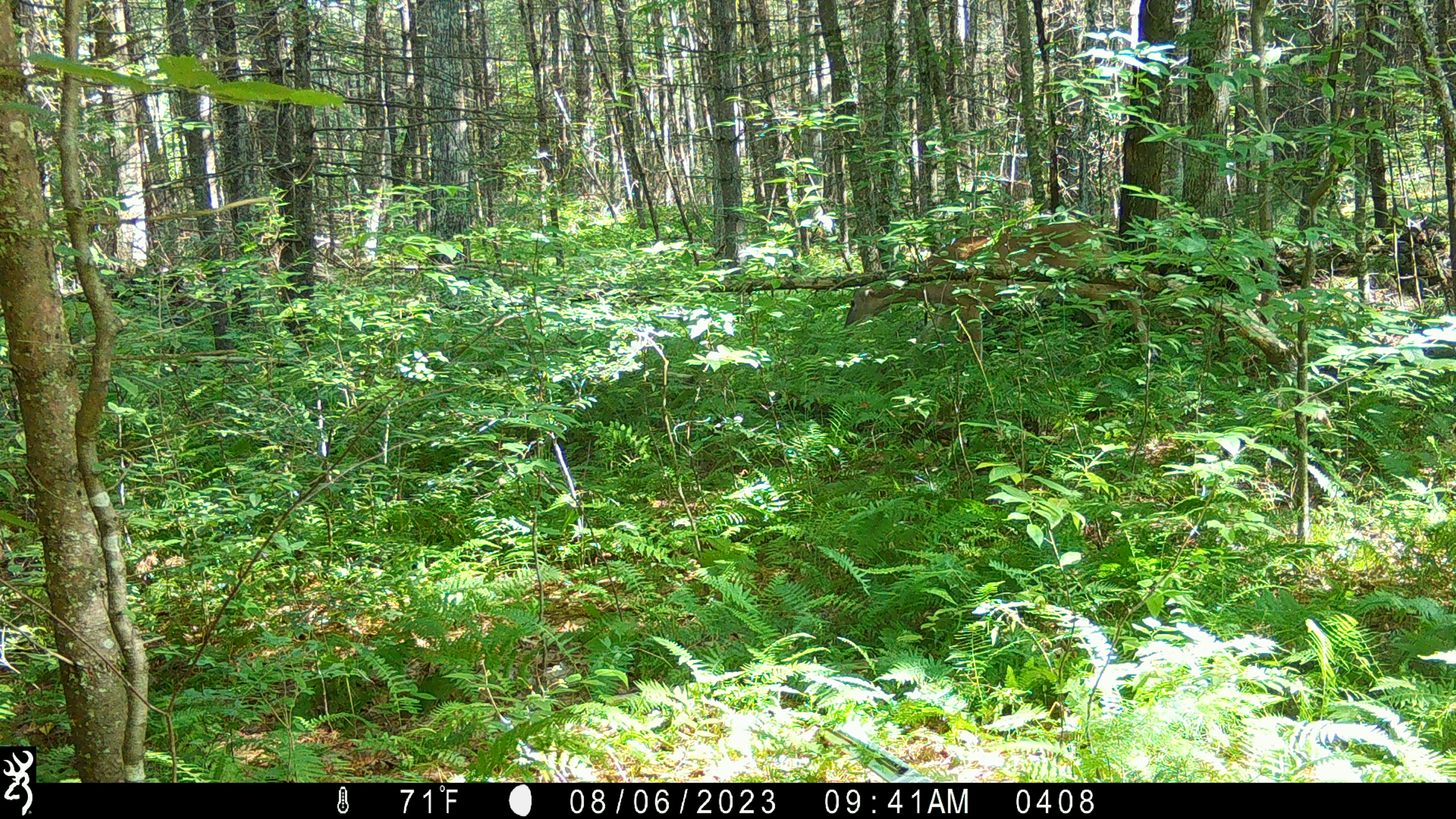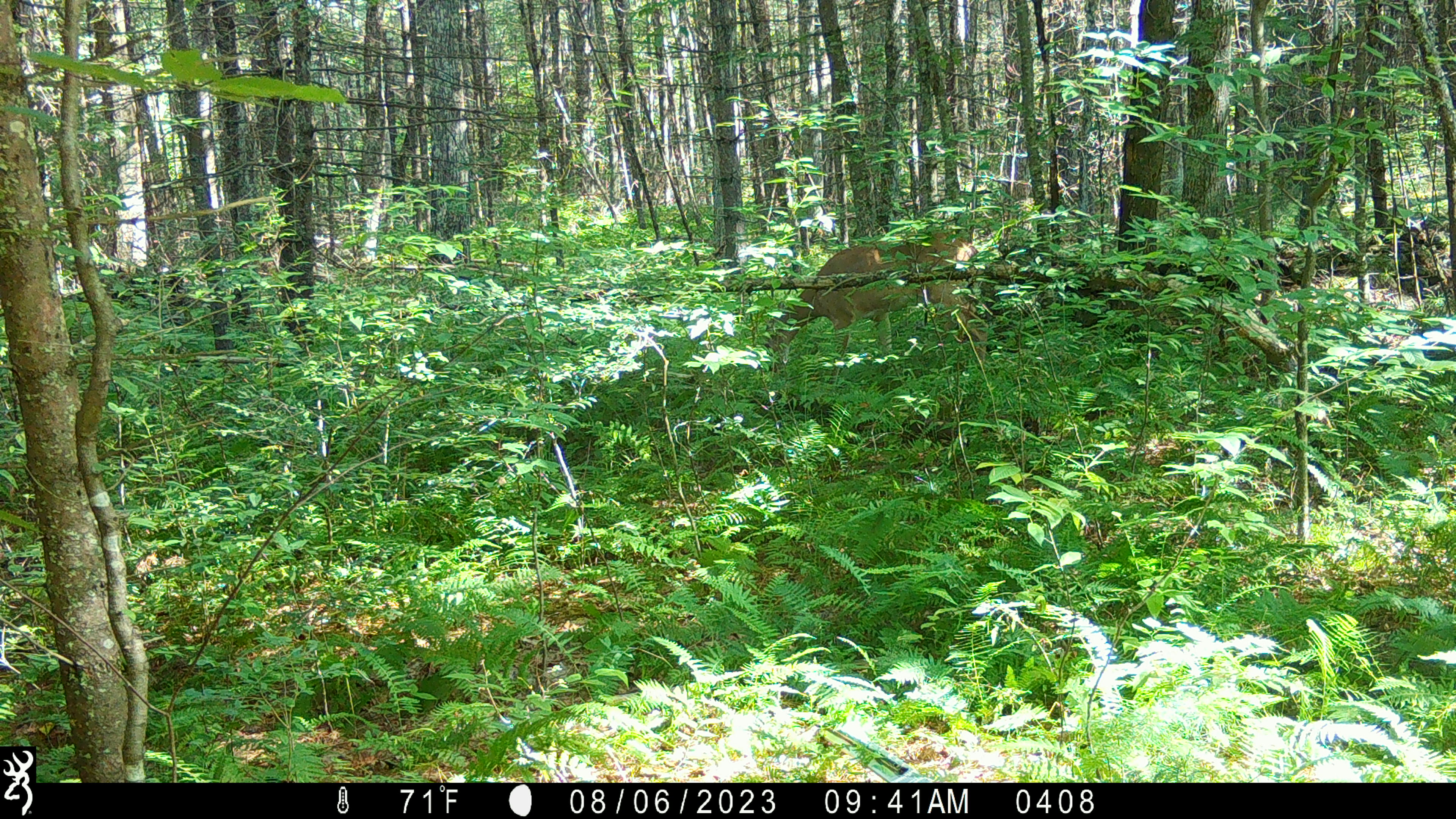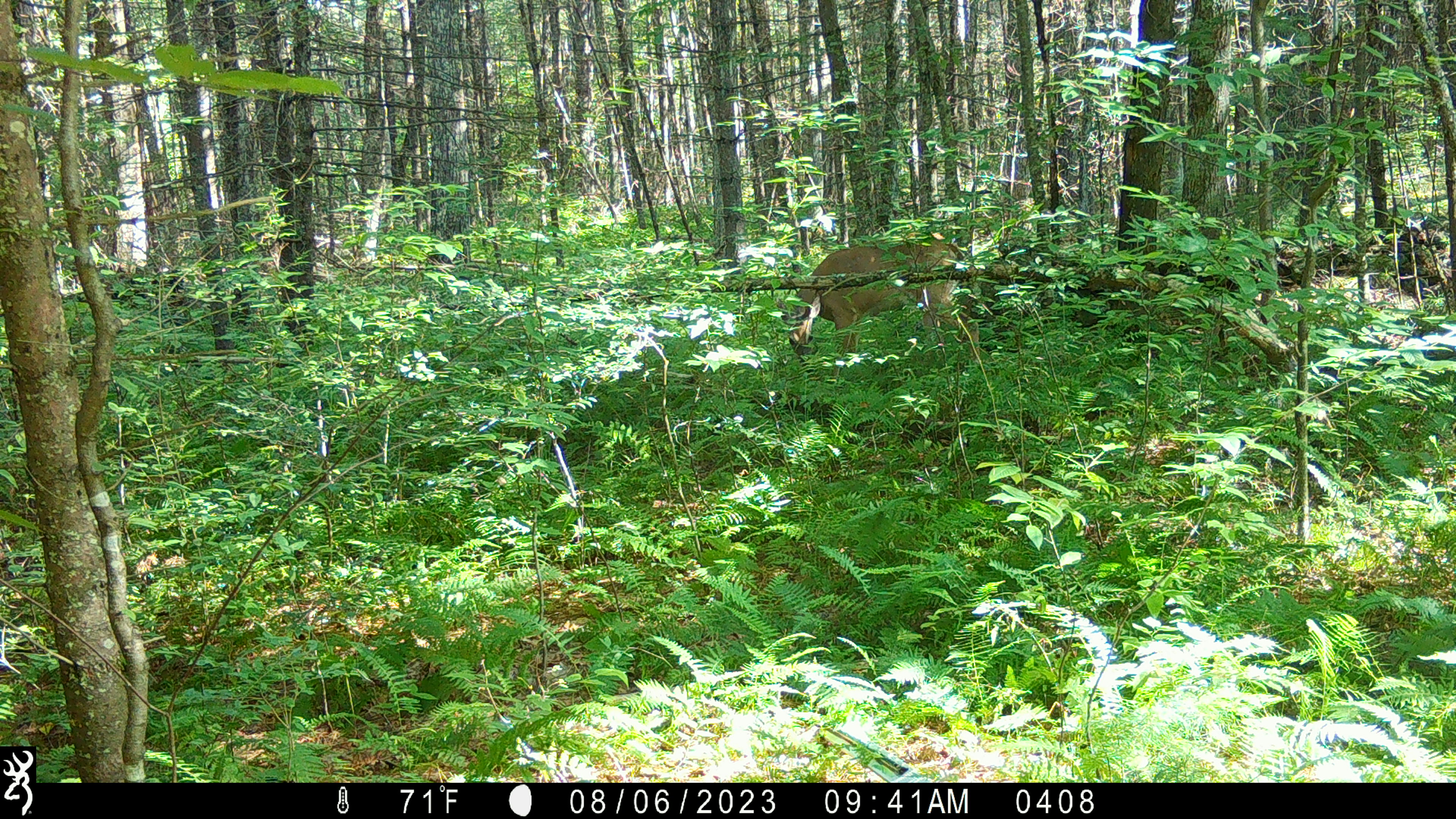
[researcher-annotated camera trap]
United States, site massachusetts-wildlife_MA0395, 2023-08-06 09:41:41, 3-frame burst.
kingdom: Animalia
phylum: Chordata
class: Mammalia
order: Artiodactyla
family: Cervidae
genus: Odocoileus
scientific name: Odocoileus virginianus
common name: white-tailed deer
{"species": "white-tailed deer (Odocoileus virginianus)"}